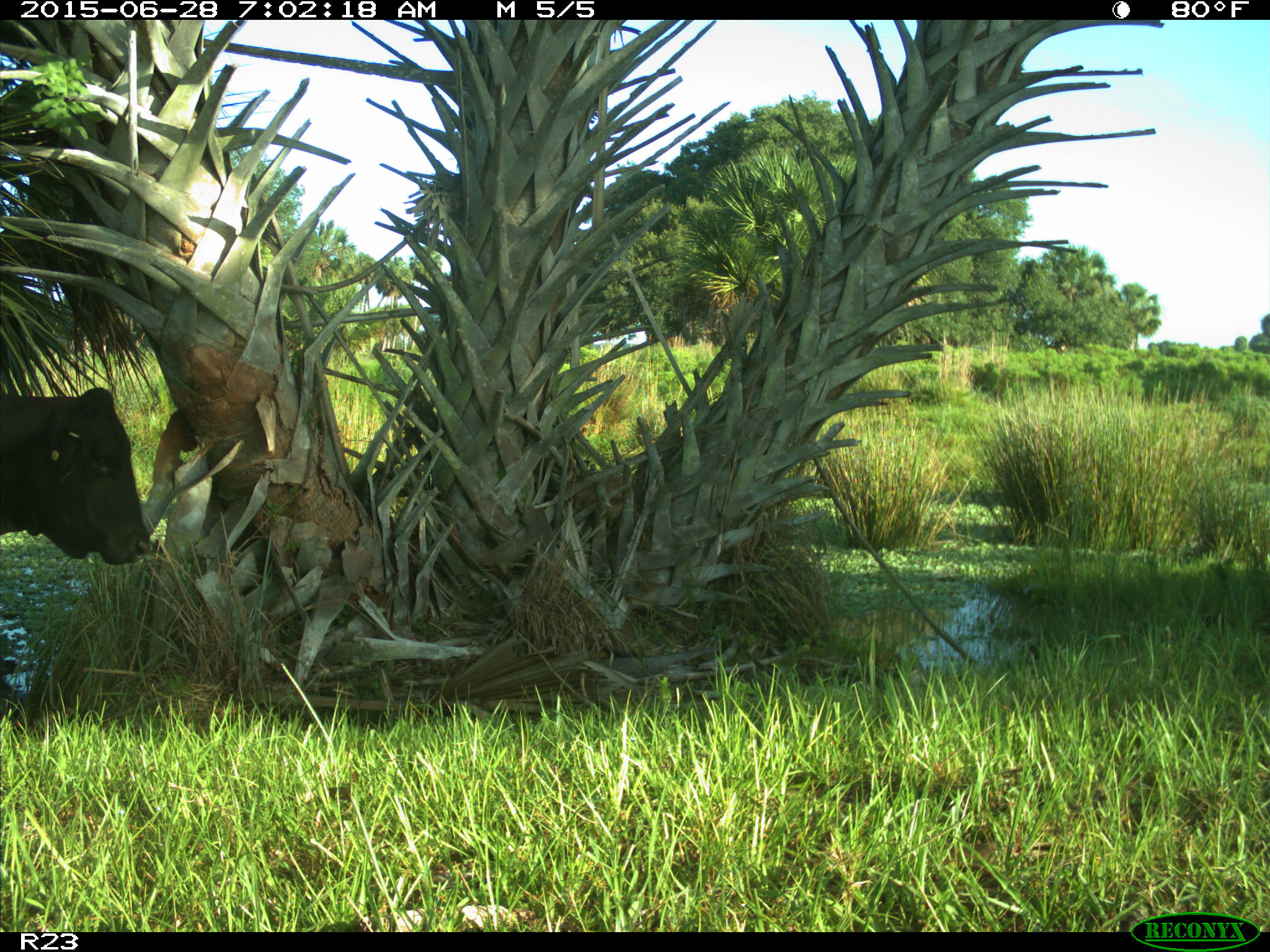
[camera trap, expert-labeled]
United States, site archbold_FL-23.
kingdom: Animalia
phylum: Chordata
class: Mammalia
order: Artiodactyla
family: Bovidae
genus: Bos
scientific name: Bos taurus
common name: domestic cow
Bos taurus (domestic cow).